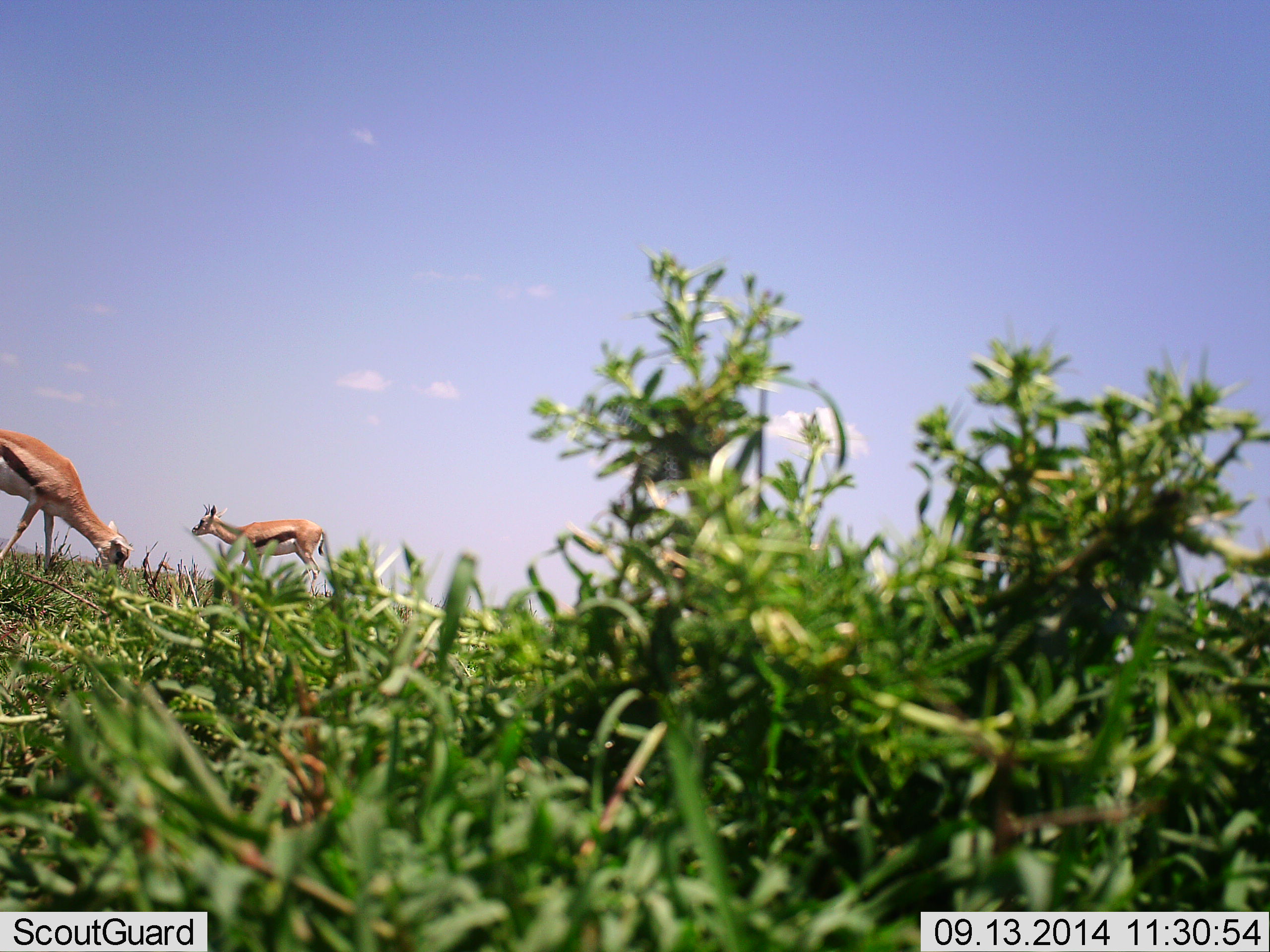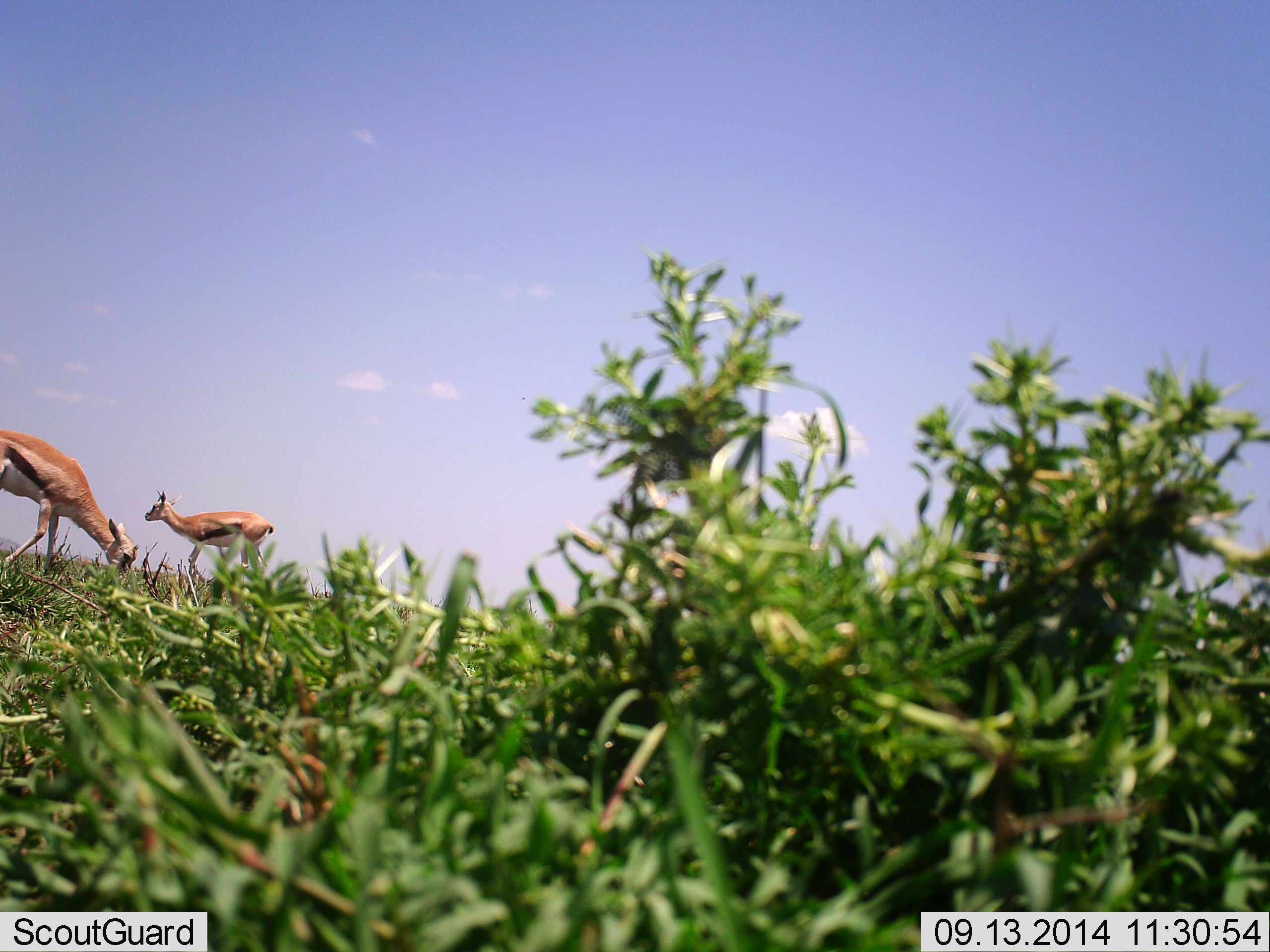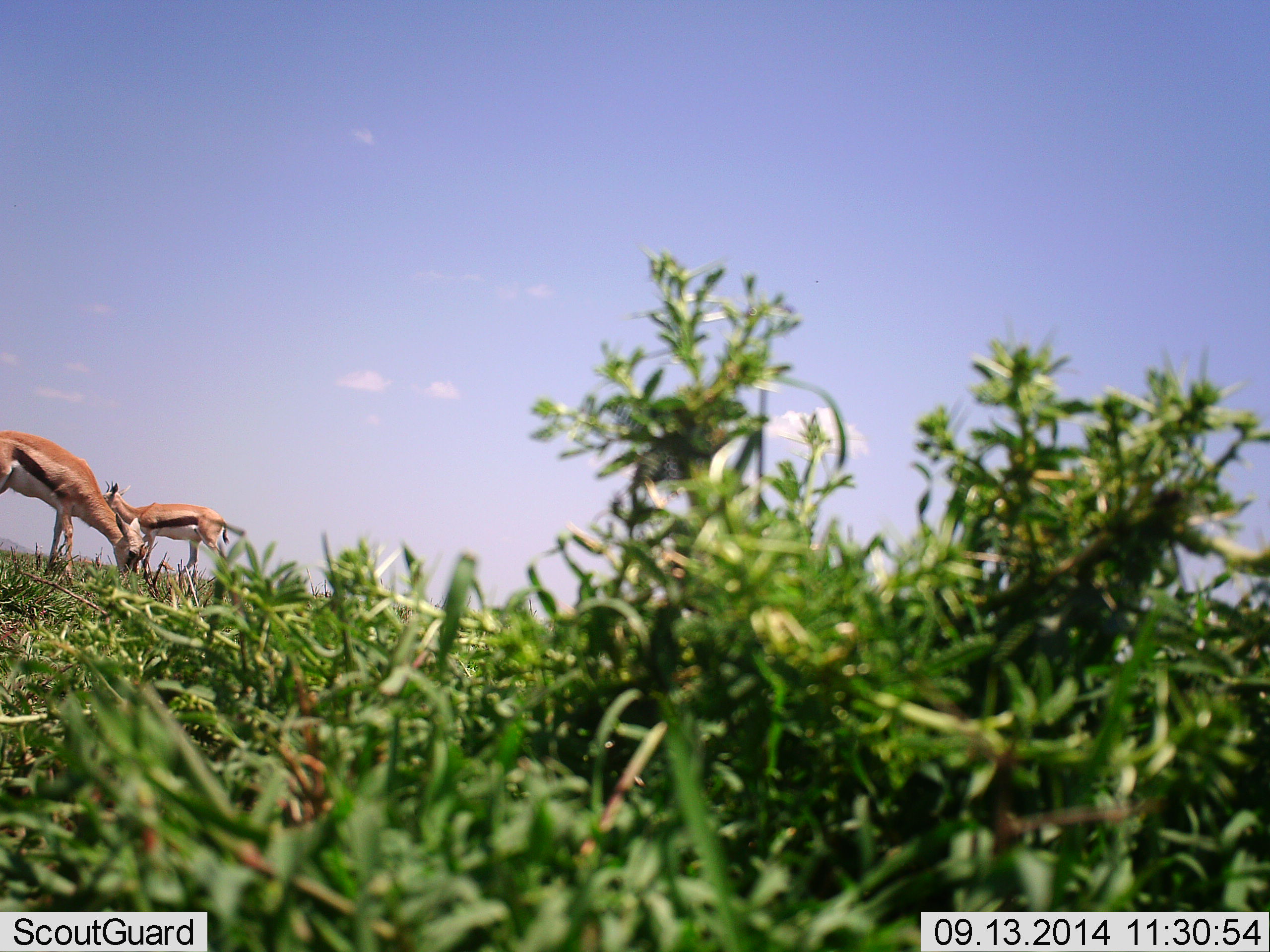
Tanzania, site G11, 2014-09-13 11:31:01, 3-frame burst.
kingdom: Animalia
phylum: Chordata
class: Mammalia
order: Artiodactyla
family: Bovidae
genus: Eudorcas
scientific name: Eudorcas thomsonii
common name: thomson's gazelle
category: gazellethomsons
Gazellethomsons (thomson's gazelle) (Eudorcas thomsonii), count 2. Behavior (volunteer vote fractions): standing 30%, resting 0%, moving 60%, interacting 0%. Young present (vote fraction): 10%. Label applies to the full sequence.